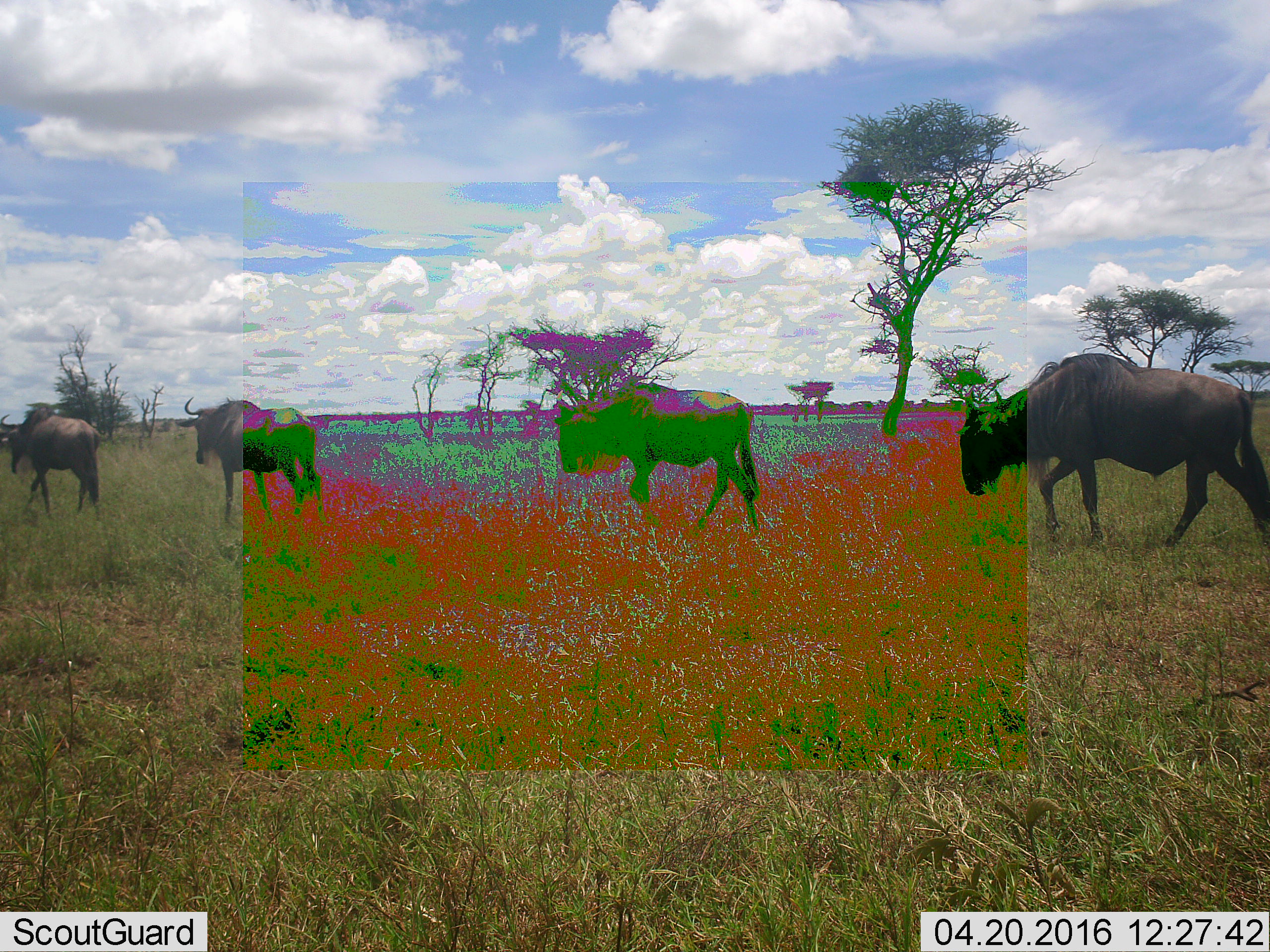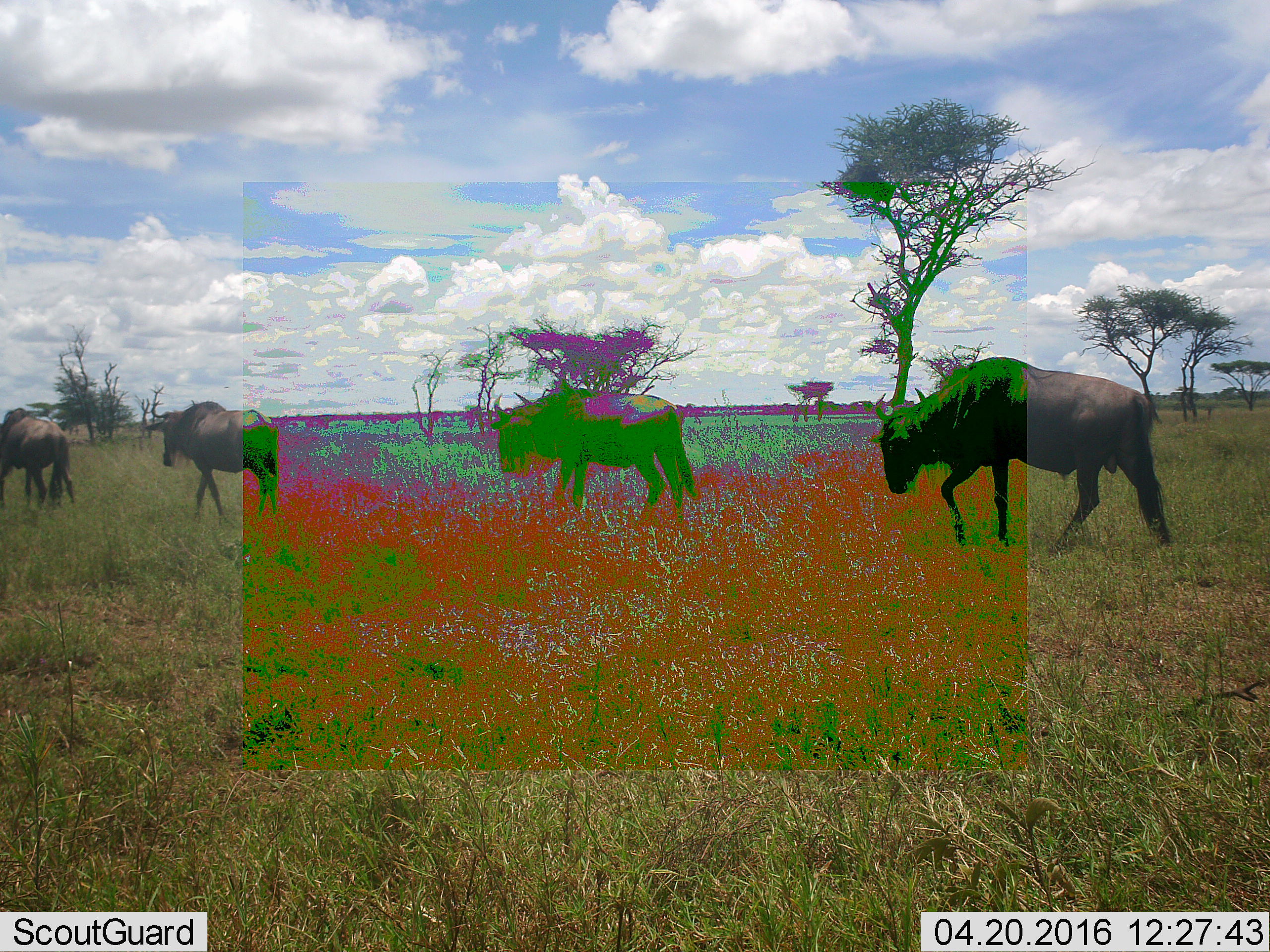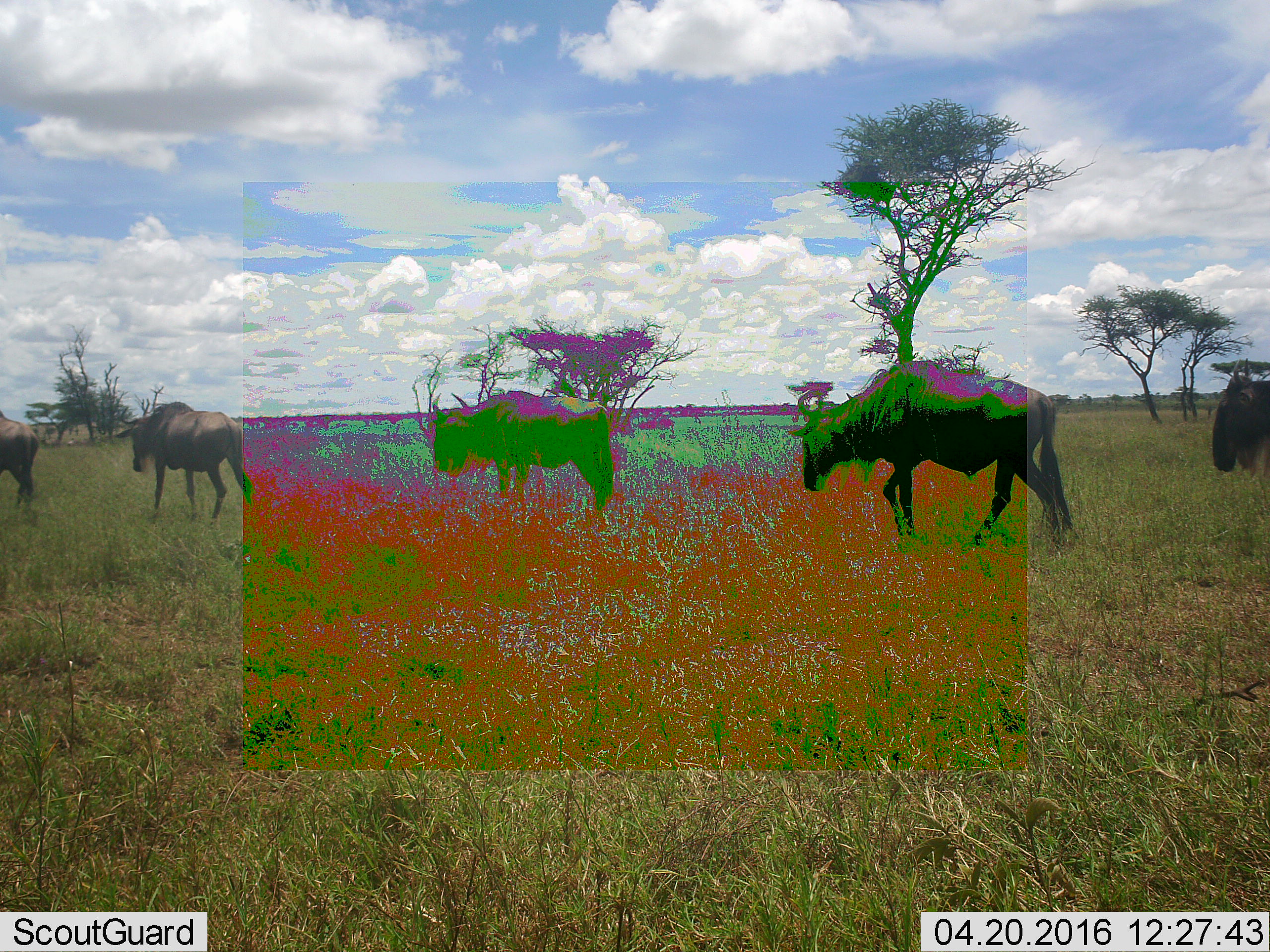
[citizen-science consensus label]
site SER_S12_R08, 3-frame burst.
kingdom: Animalia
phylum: Chordata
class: Mammalia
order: Artiodactyla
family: Bovidae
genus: Connochaetes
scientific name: Connochaetes taurinus taurinus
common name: blue wildebeest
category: wildebeestblue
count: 4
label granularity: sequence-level